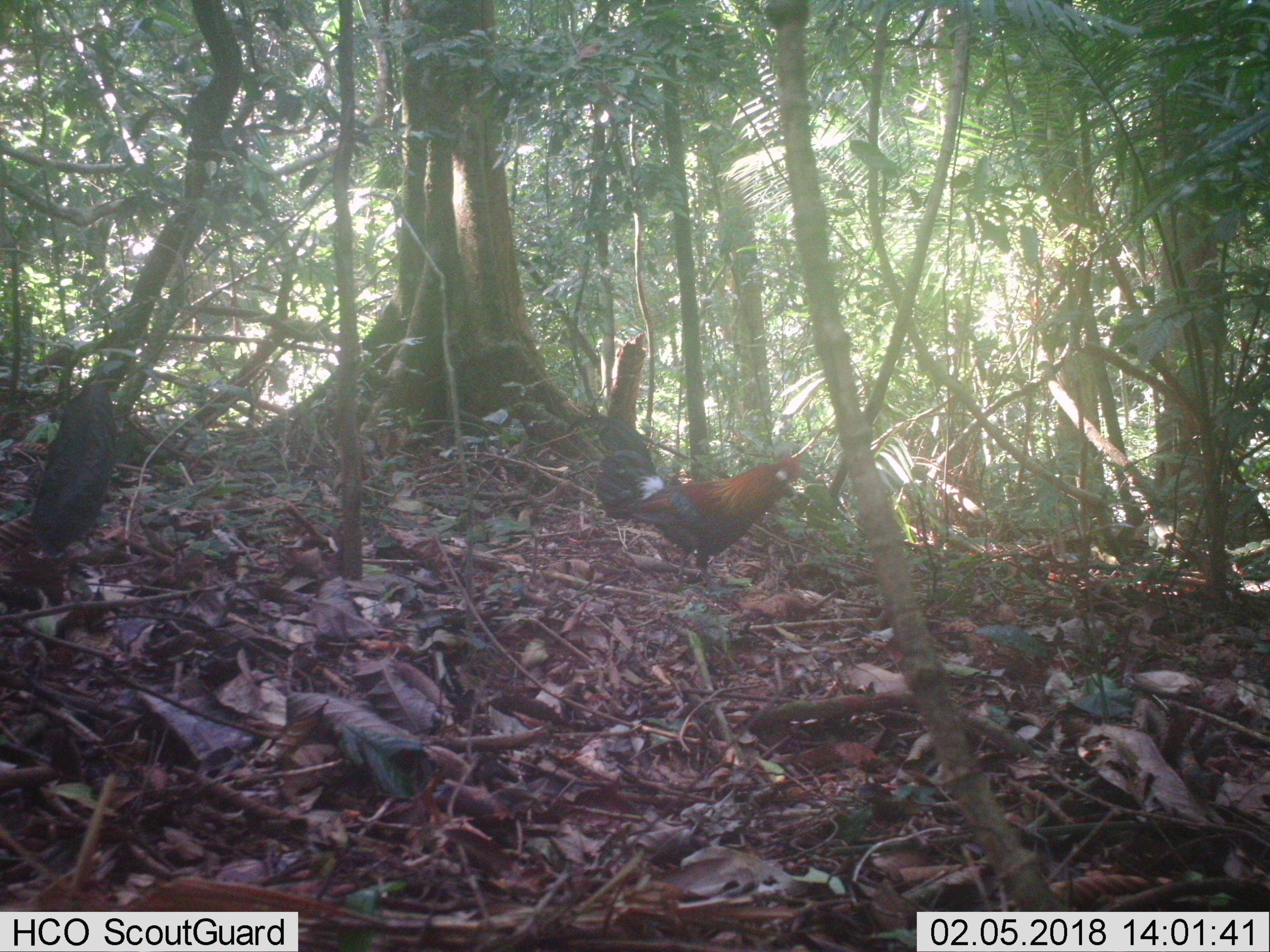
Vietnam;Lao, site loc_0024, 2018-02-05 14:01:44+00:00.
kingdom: Animalia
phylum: Chordata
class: Aves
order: Galliformes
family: Phasianidae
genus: Gallus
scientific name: Gallus gallus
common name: red junglefowl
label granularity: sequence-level